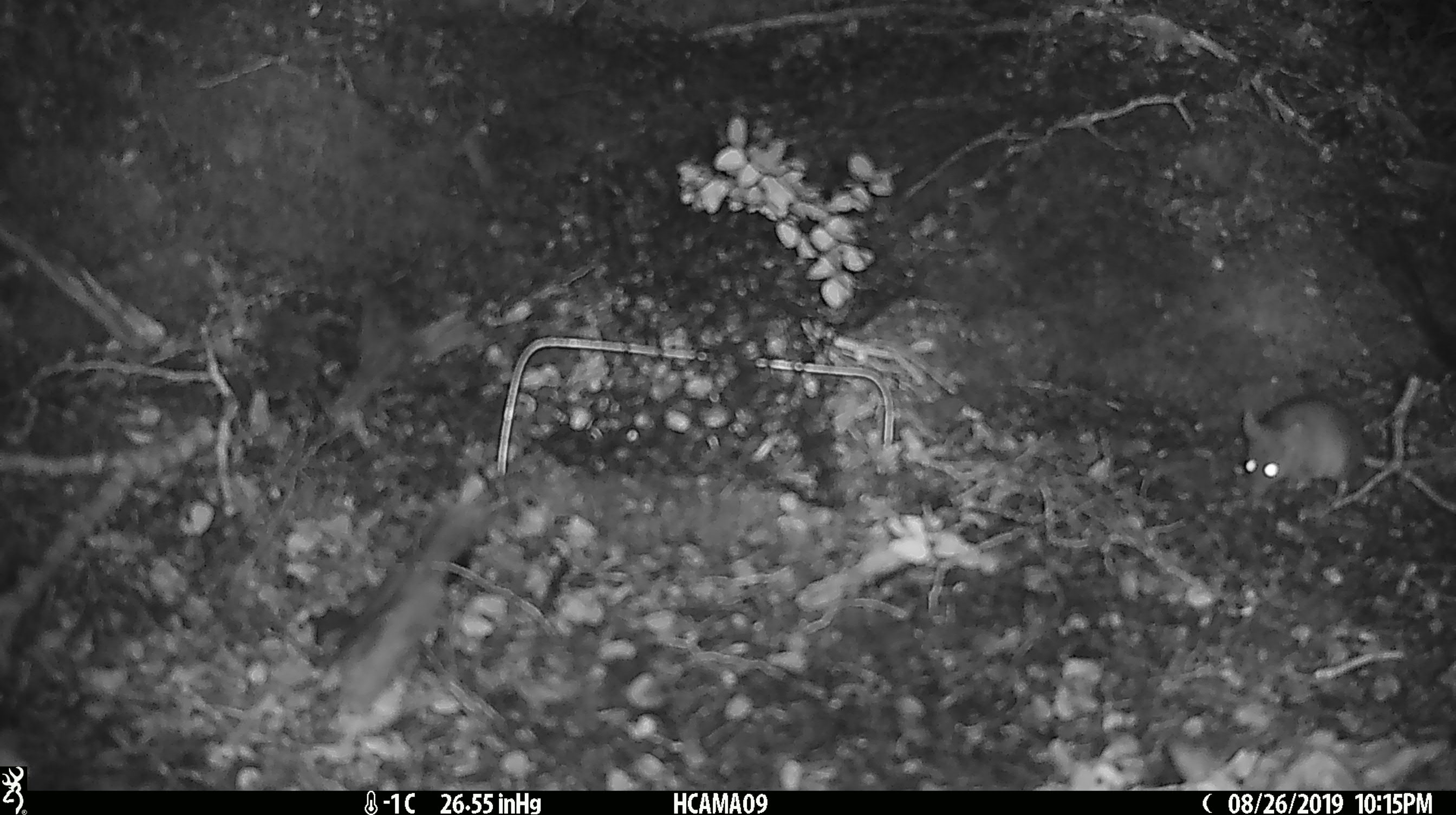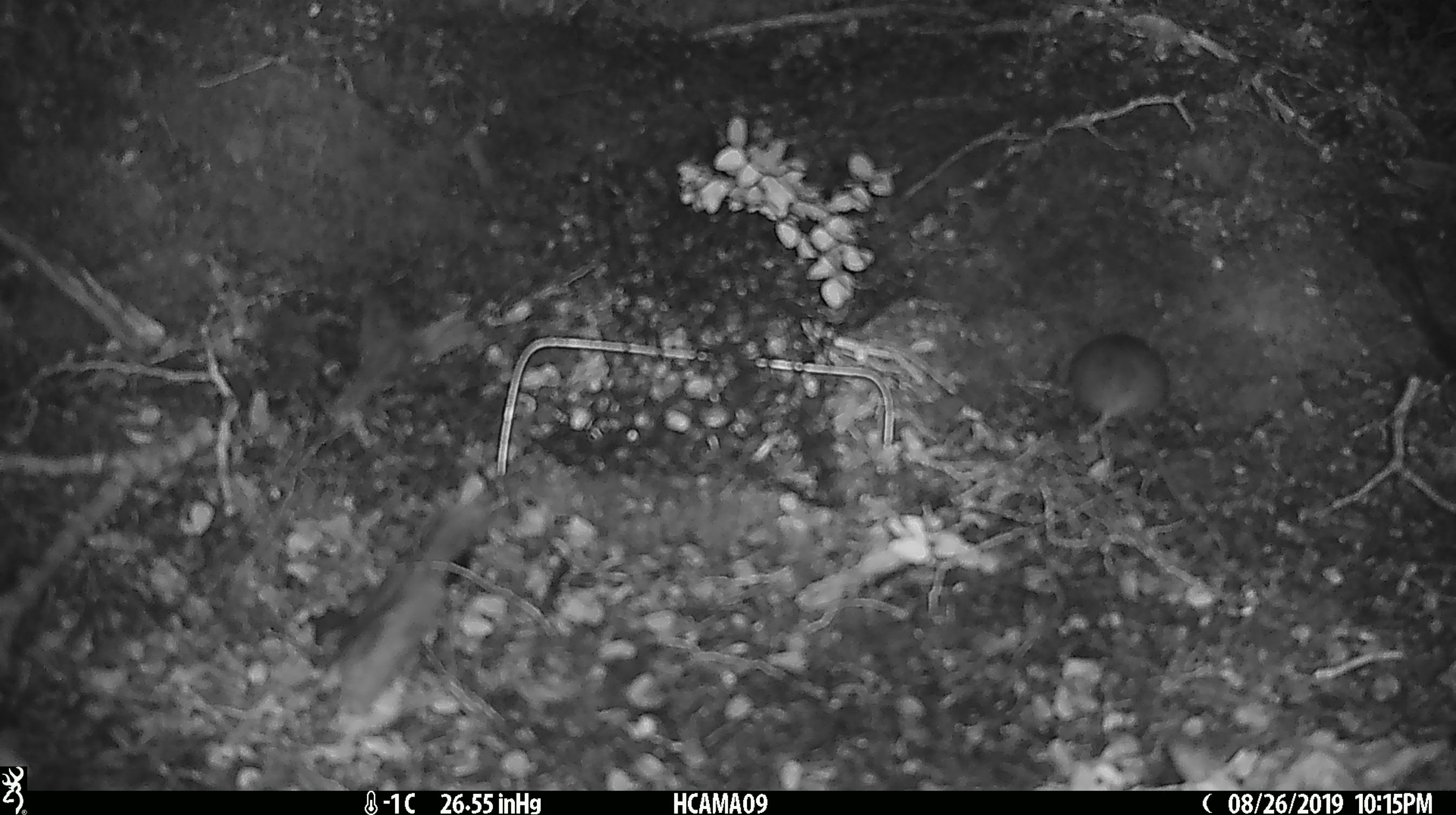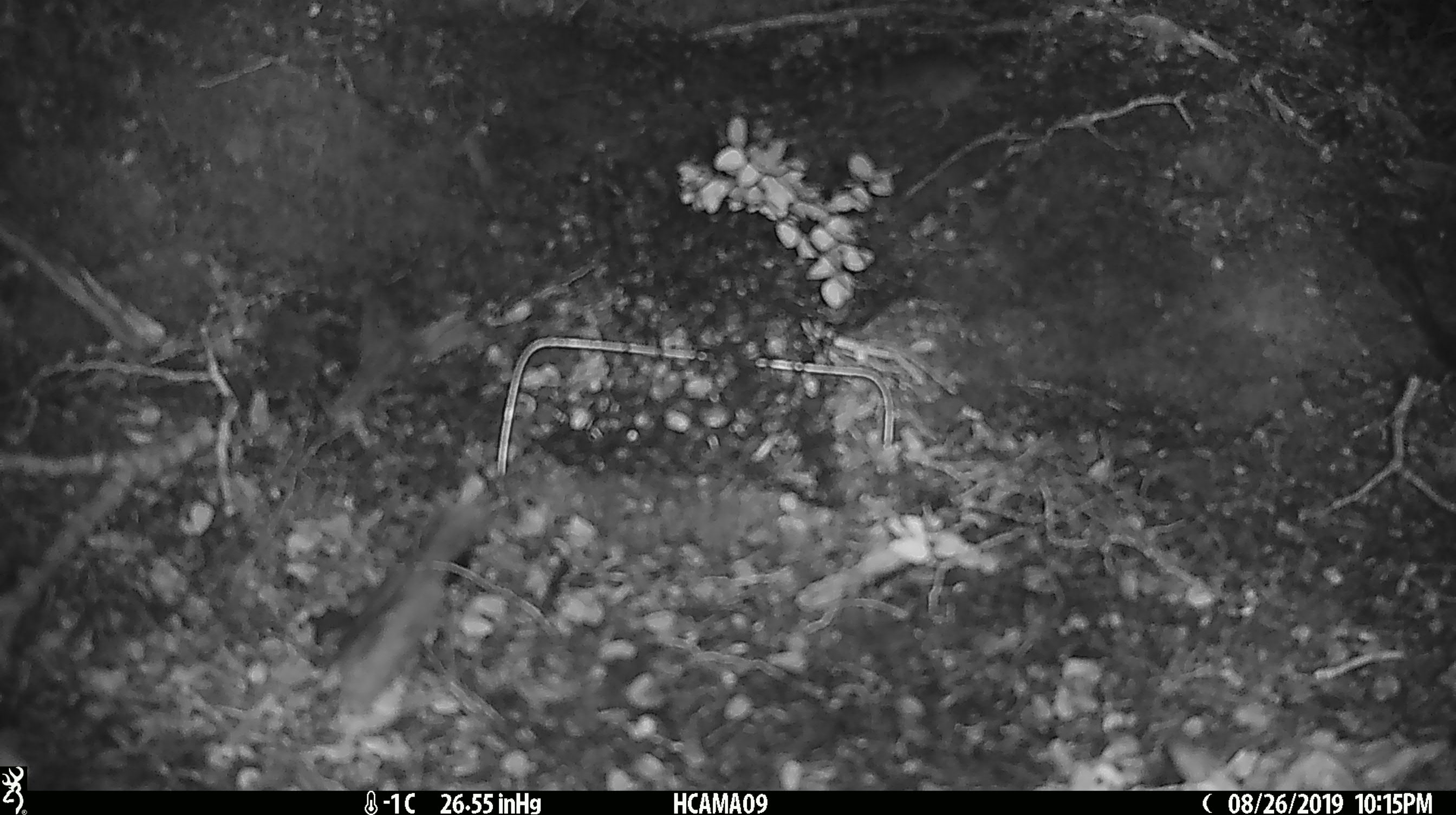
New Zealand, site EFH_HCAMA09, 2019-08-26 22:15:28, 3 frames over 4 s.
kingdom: Animalia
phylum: Chordata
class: Mammalia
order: Rodentia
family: Muridae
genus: Mus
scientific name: Mus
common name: mouse